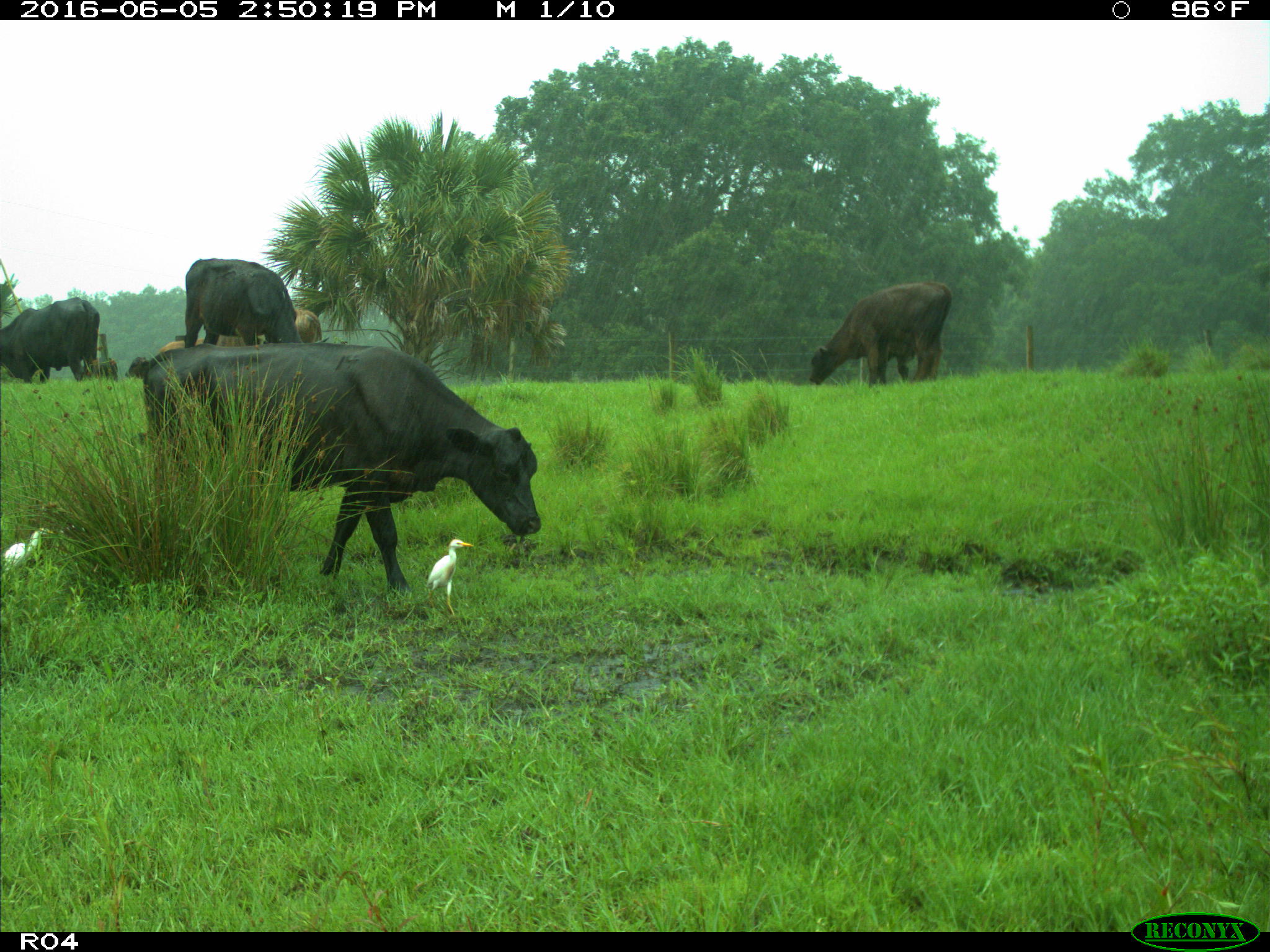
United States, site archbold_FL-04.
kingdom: Animalia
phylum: Chordata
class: Mammalia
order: Artiodactyla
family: Bovidae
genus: Bos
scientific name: Bos taurus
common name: domestic cow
Bos taurus (domestic cow).